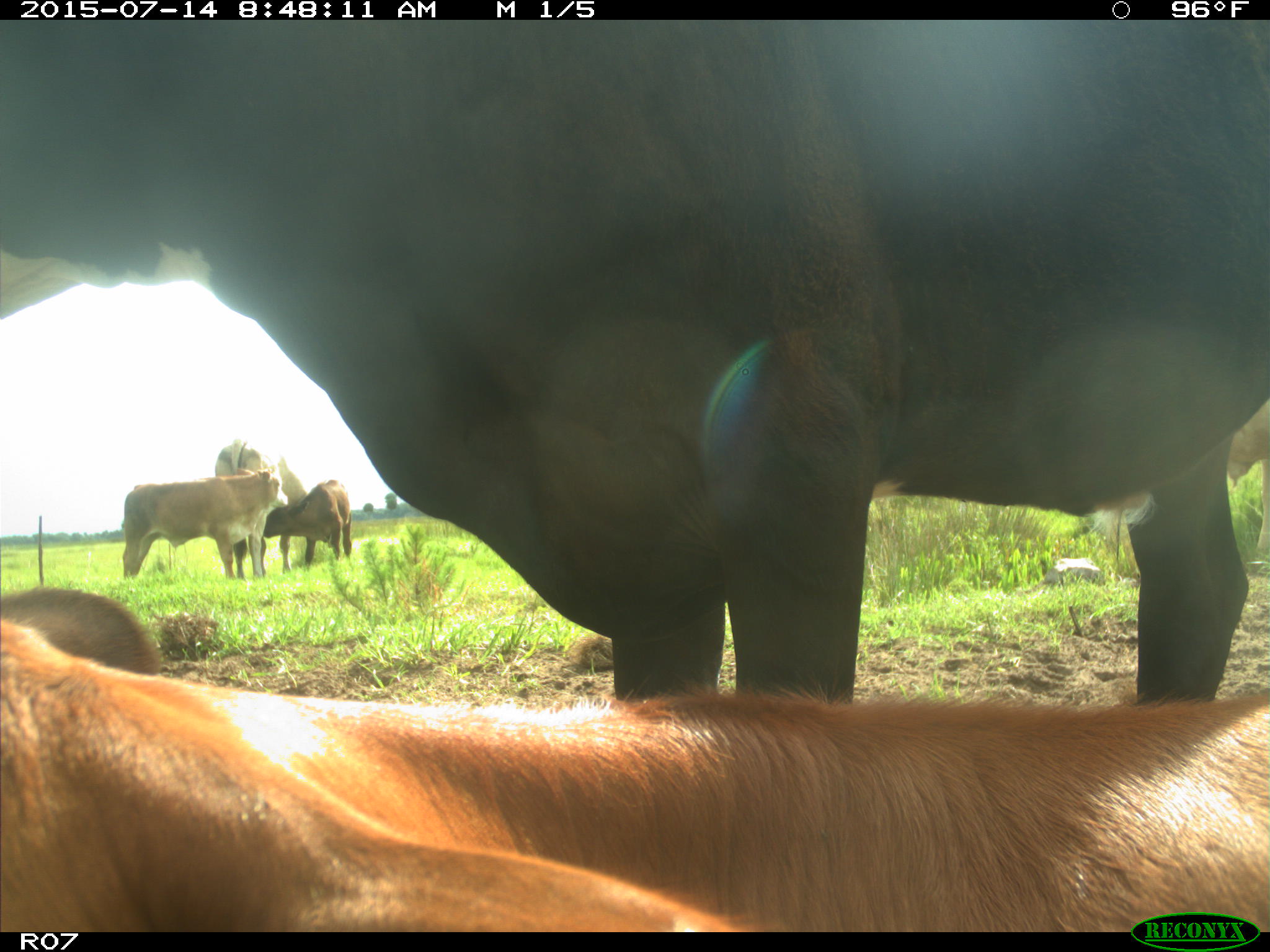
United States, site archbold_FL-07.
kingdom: Animalia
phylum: Chordata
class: Mammalia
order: Artiodactyla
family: Bovidae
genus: Bos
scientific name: Bos taurus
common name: domestic cow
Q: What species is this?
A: Bos taurus (domestic cow).